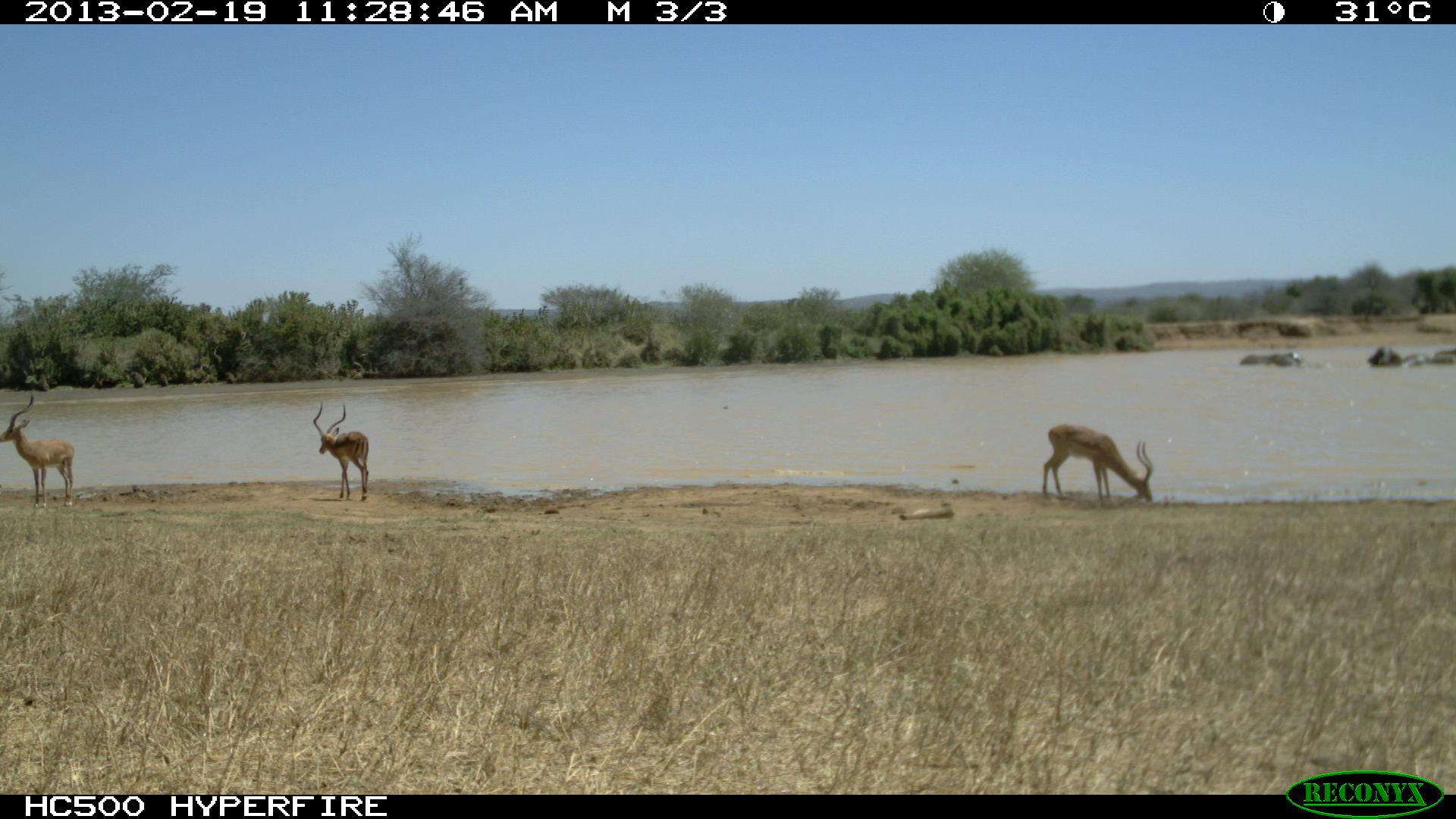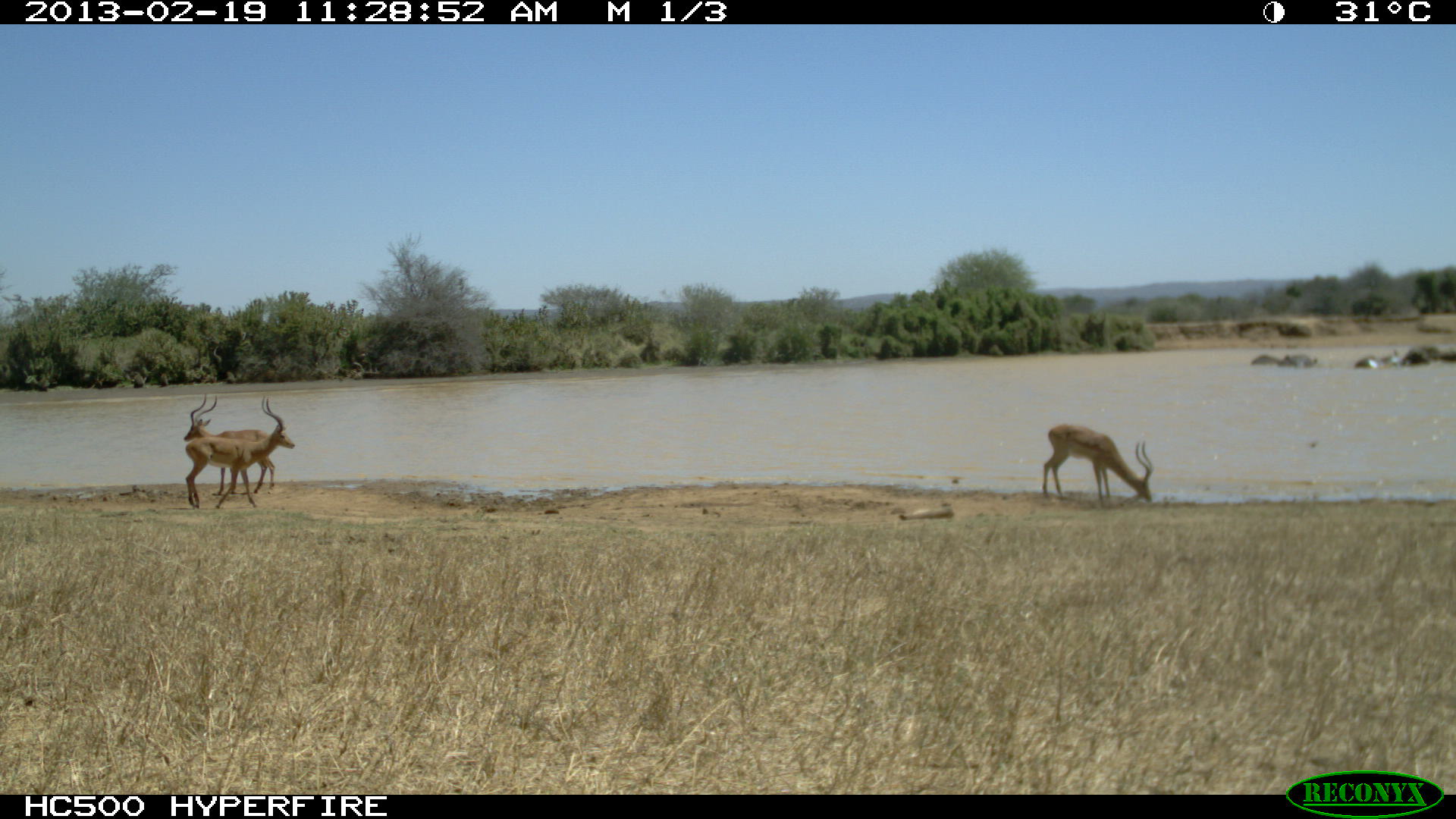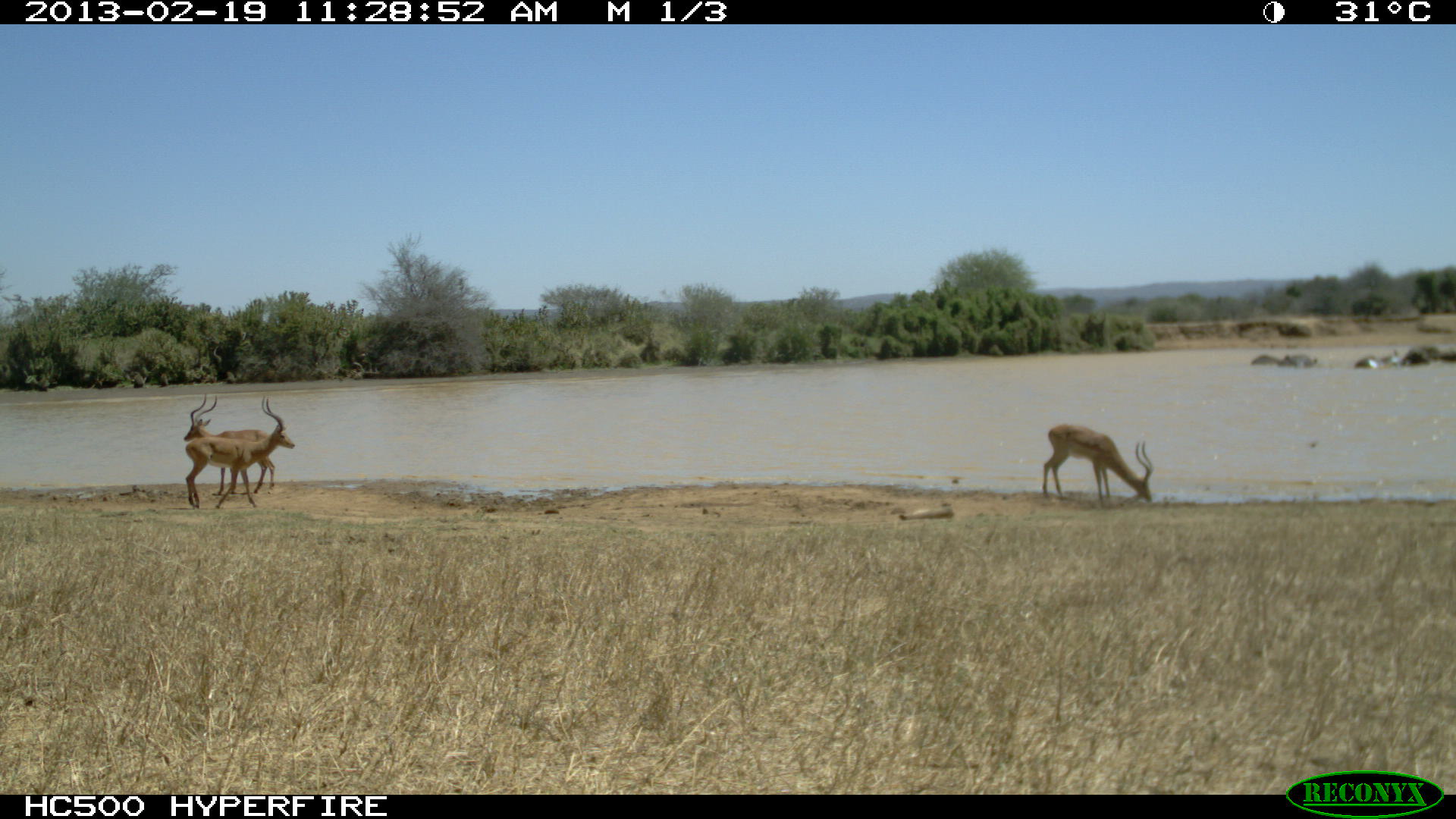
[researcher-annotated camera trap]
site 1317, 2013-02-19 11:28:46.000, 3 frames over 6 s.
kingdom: Animalia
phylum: Chordata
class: Mammalia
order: Artiodactyla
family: Bovidae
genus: Aepyceros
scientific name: Aepyceros melampus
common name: impala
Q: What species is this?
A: Aepyceros melampus (impala).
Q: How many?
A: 3.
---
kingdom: Animalia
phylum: Chordata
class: Mammalia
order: Proboscidea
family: Elephantidae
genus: Loxodonta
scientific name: Loxodonta africana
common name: african bush elephant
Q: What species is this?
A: Loxodonta africana (african bush elephant).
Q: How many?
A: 3.